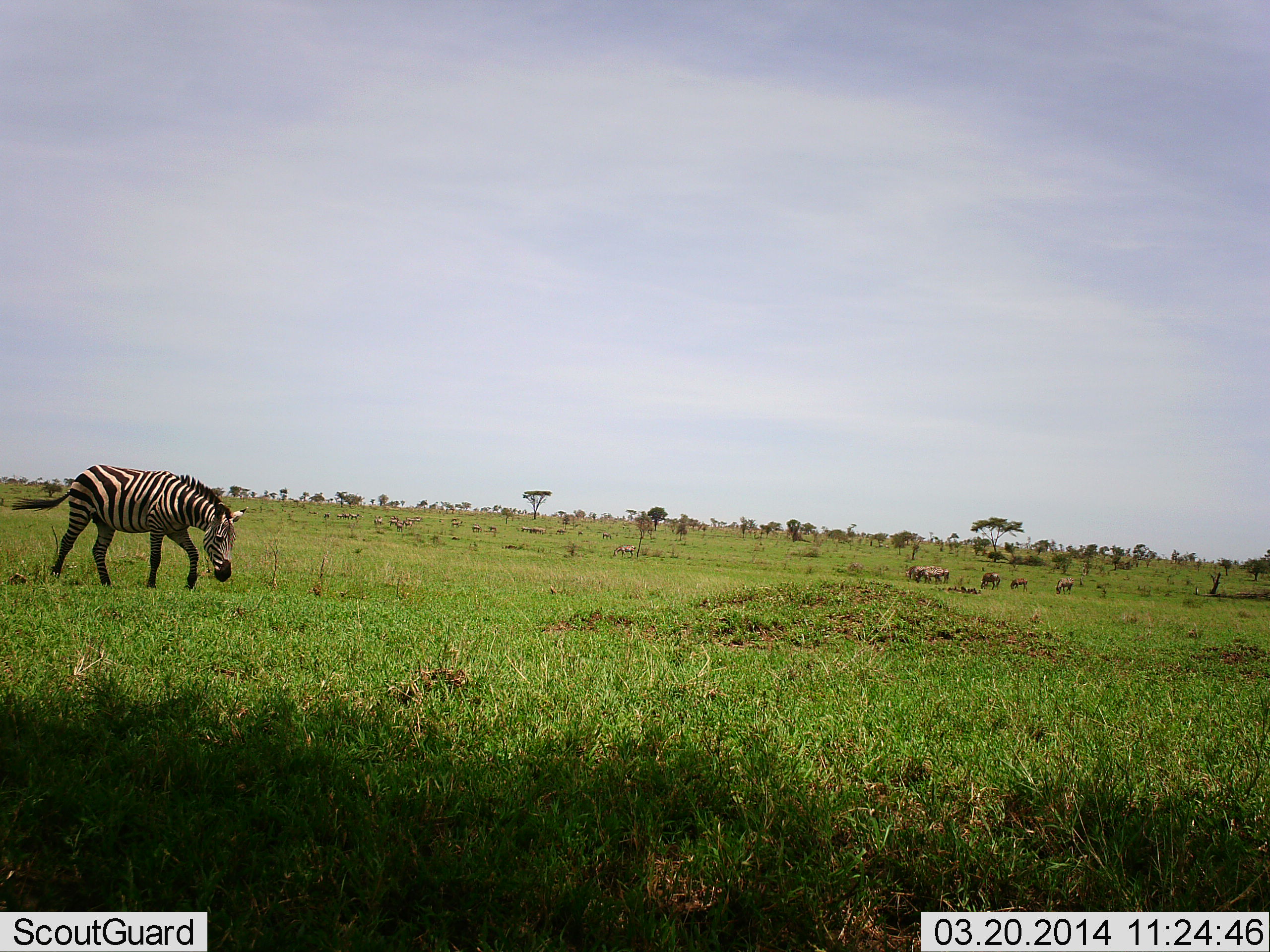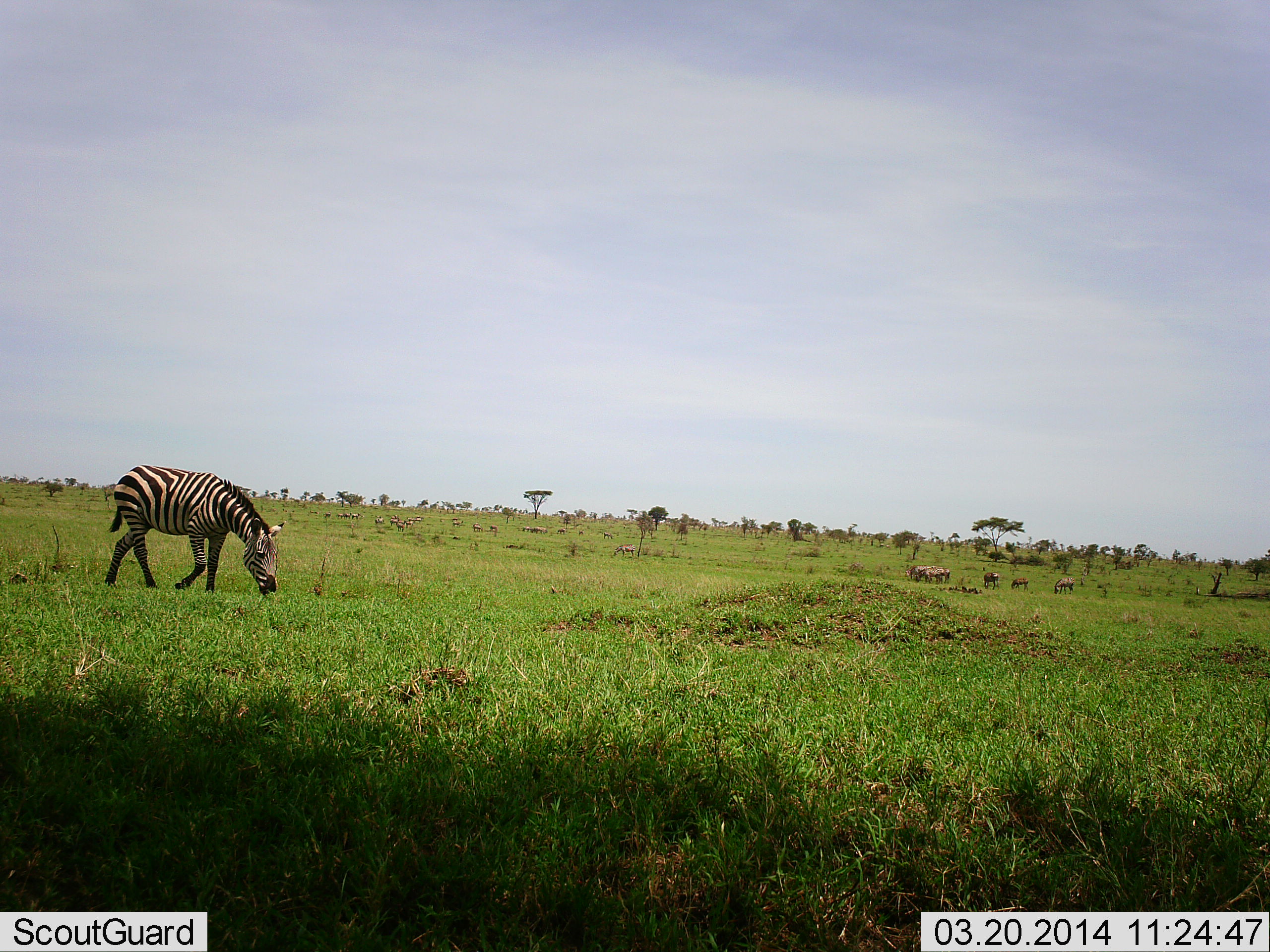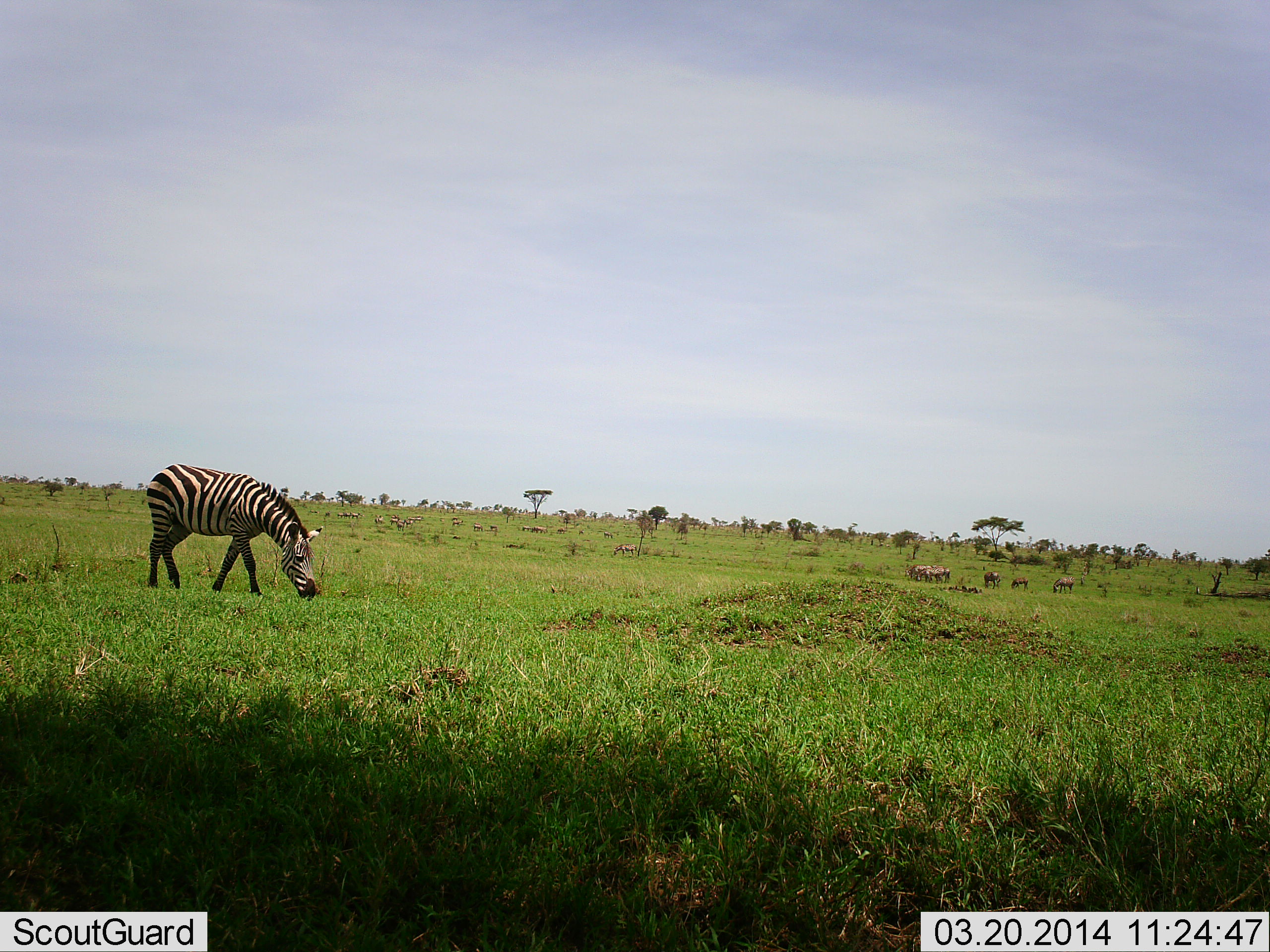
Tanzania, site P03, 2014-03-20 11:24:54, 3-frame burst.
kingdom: Animalia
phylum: Chordata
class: Mammalia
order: Perissodactyla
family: Equidae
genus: Equus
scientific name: Equus quagga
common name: plains zebra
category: zebra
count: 1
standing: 0%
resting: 0%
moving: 50%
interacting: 0%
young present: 0%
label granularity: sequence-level